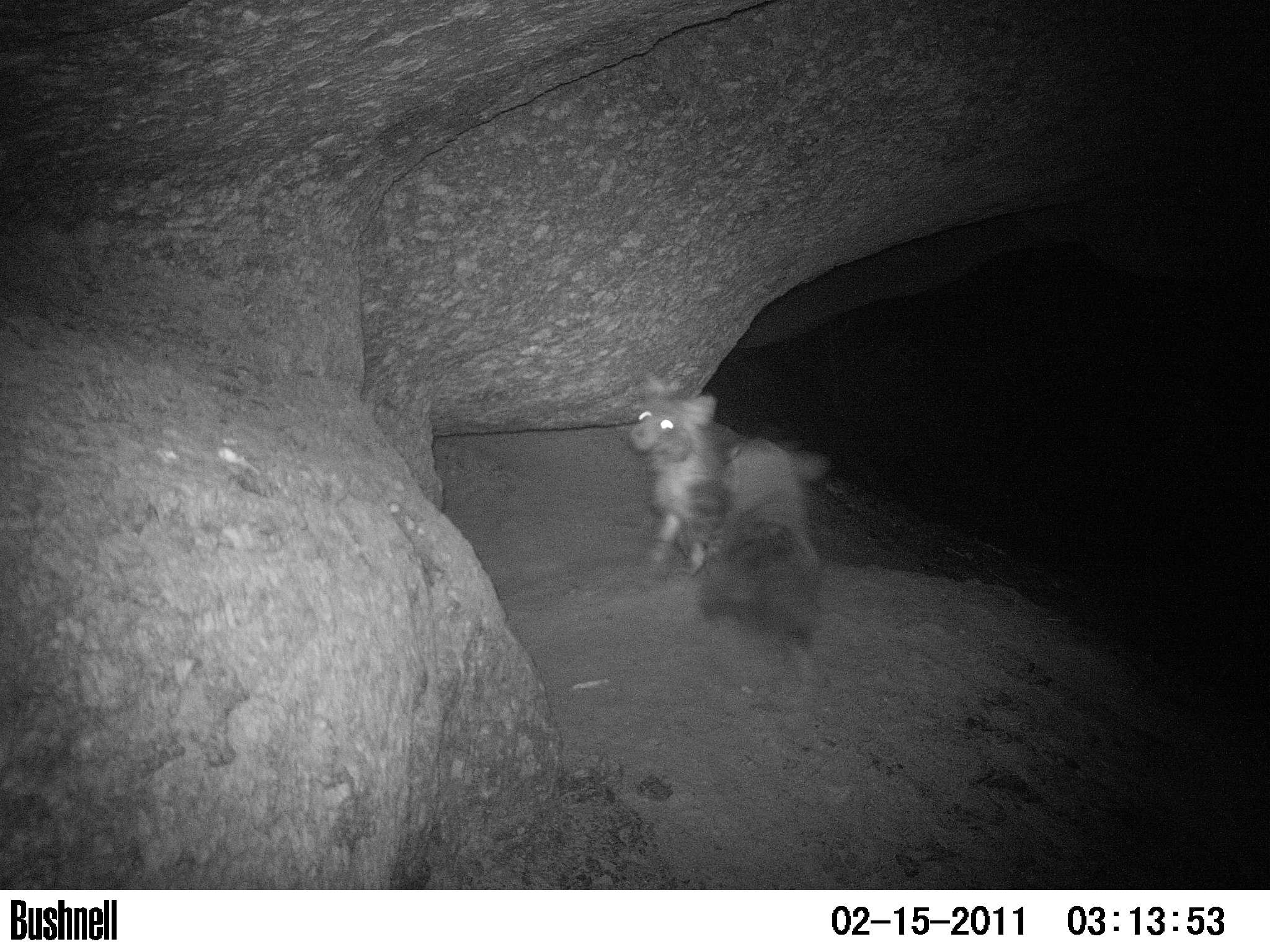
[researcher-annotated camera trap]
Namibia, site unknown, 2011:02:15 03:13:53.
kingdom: Animalia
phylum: Chordata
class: Mammalia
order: Carnivora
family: Hyaenidae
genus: Parahyaena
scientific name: Parahyaena brunnea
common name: brown hyena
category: hyaena brunnea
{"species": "hyaena brunnea (brown hyena) (Parahyaena brunnea)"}